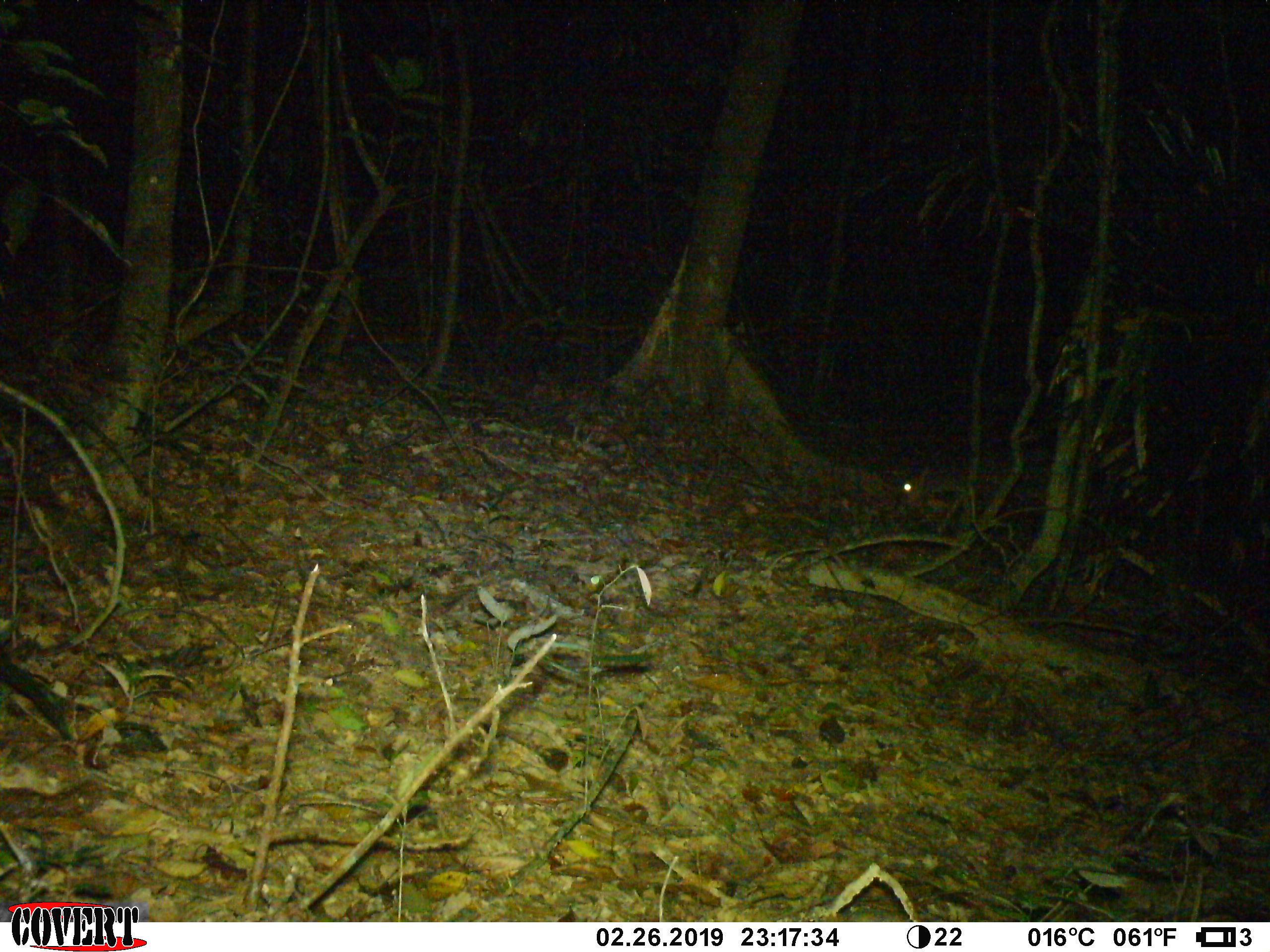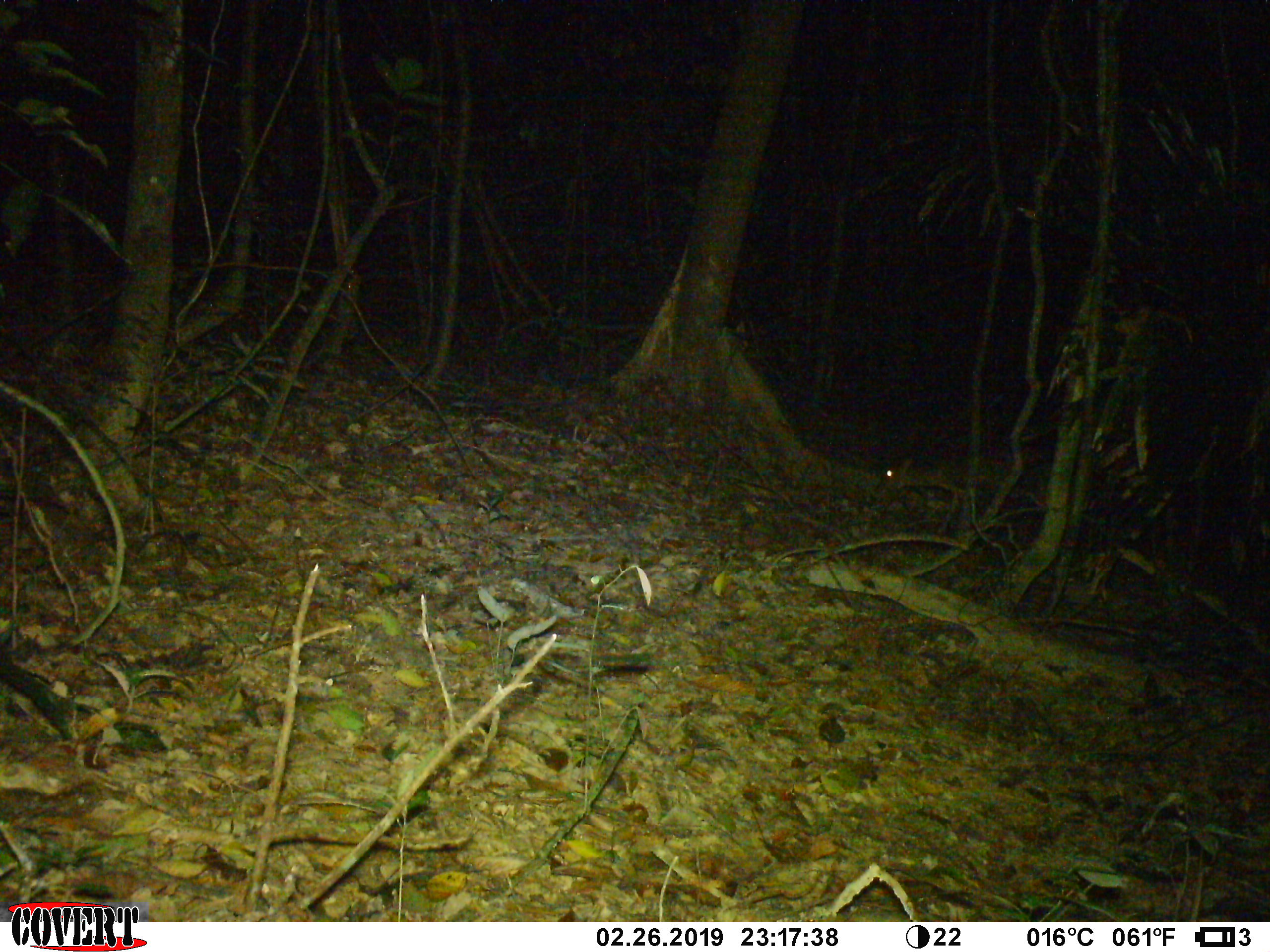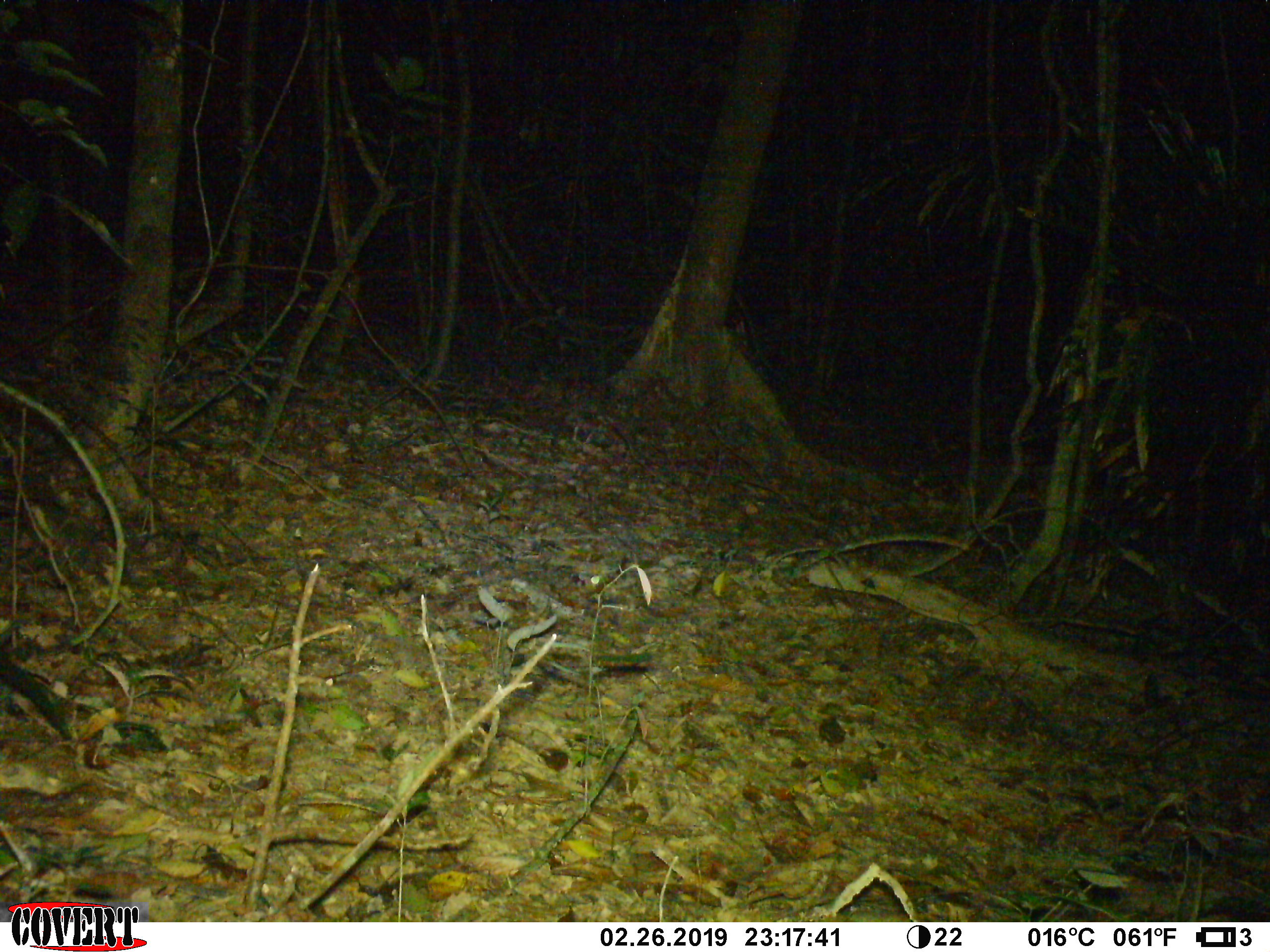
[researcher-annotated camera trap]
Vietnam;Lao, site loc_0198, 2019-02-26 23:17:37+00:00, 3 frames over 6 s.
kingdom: Animalia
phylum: Chordata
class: Mammalia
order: Artiodactyla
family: Cervidae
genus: Muntiacus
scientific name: Muntiacus vuquangensis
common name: large-antlered muntjac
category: large antlered muntjac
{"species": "large antlered muntjac (large-antlered muntjac) (Muntiacus vuquangensis)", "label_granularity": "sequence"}